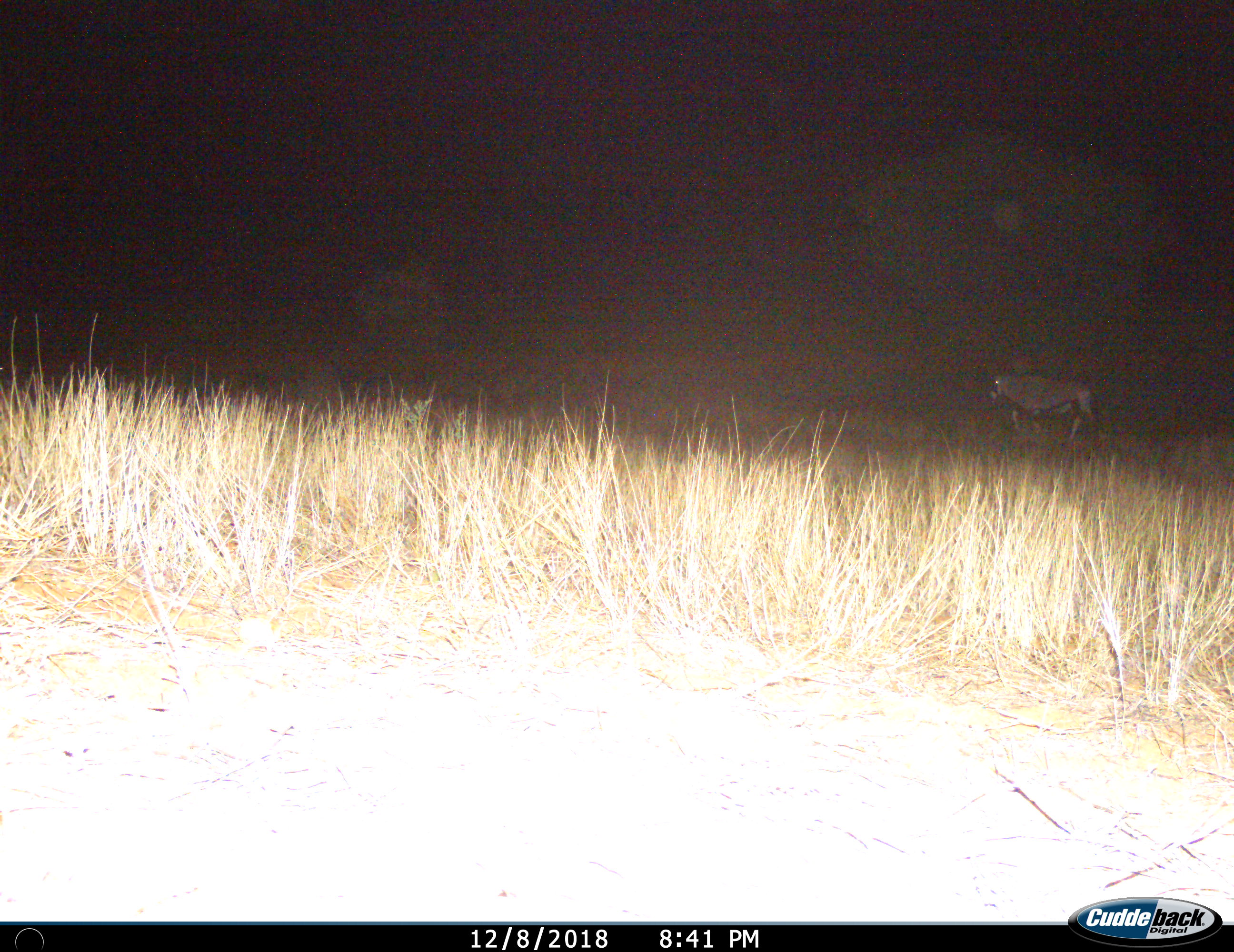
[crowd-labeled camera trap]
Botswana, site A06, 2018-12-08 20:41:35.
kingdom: Animalia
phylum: Chordata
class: Mammalia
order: Artiodactyla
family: Bovidae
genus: Oryx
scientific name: Oryx gazella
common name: gemsbok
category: gemsbokoryx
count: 1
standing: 0%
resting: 0%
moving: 100%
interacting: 0%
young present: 0%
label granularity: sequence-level